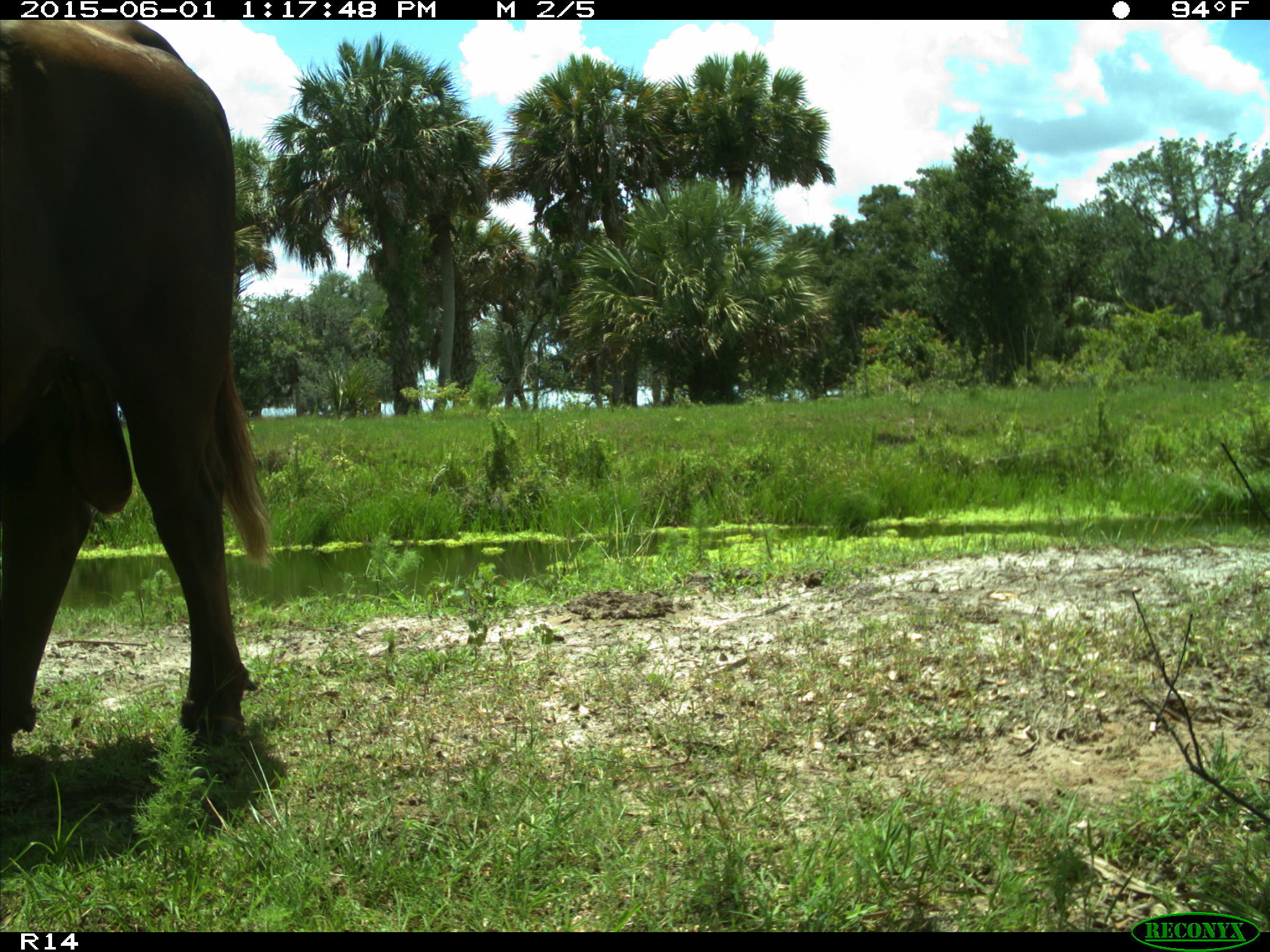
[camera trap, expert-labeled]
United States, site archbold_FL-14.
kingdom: Animalia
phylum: Chordata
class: Mammalia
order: Artiodactyla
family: Bovidae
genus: Bos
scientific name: Bos taurus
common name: domestic cow